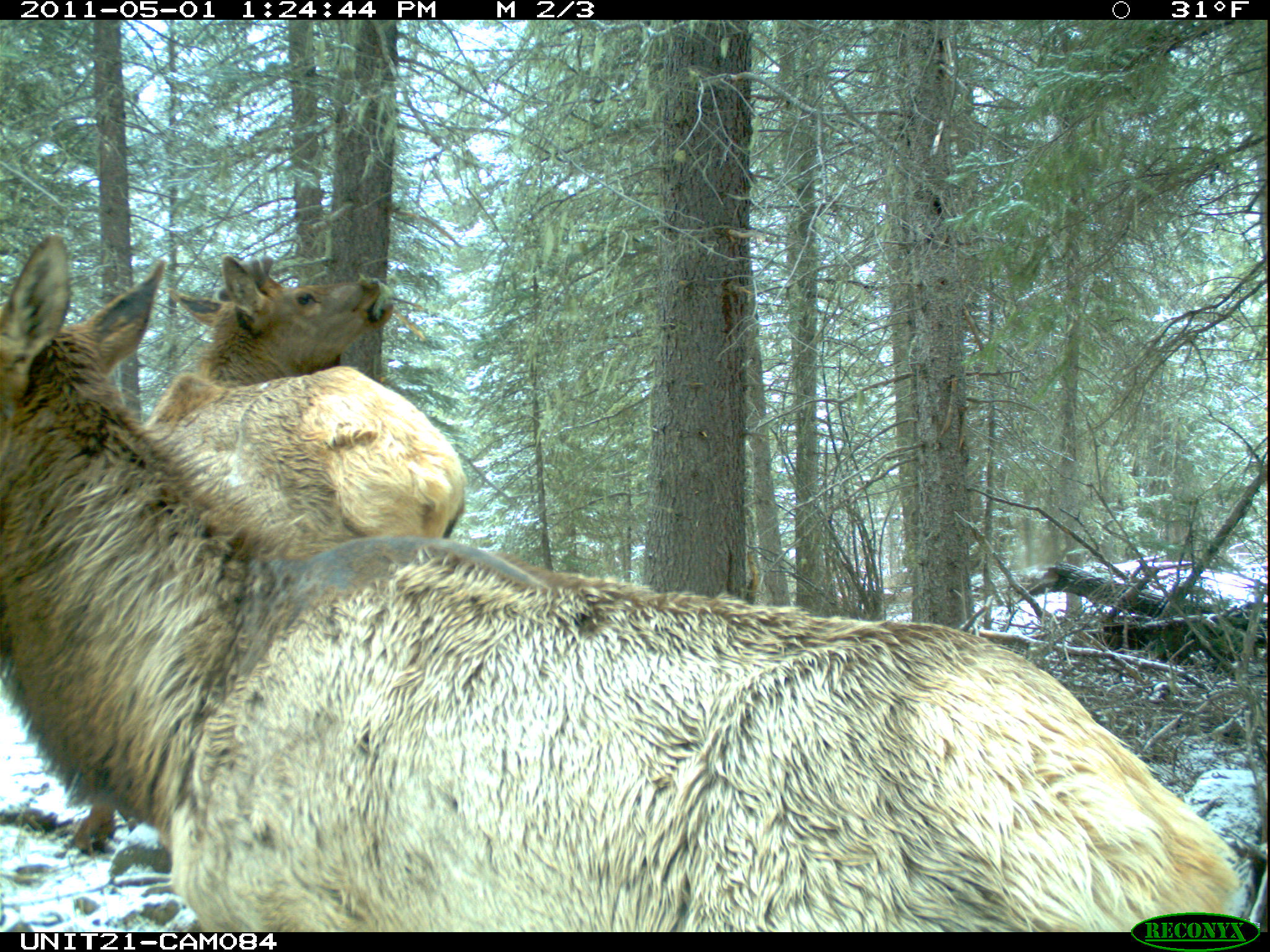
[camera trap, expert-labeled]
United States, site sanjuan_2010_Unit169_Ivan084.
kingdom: Animalia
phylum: Chordata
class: Mammalia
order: Artiodactyla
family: Cervidae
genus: Cervus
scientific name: Cervus elaphus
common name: red deer